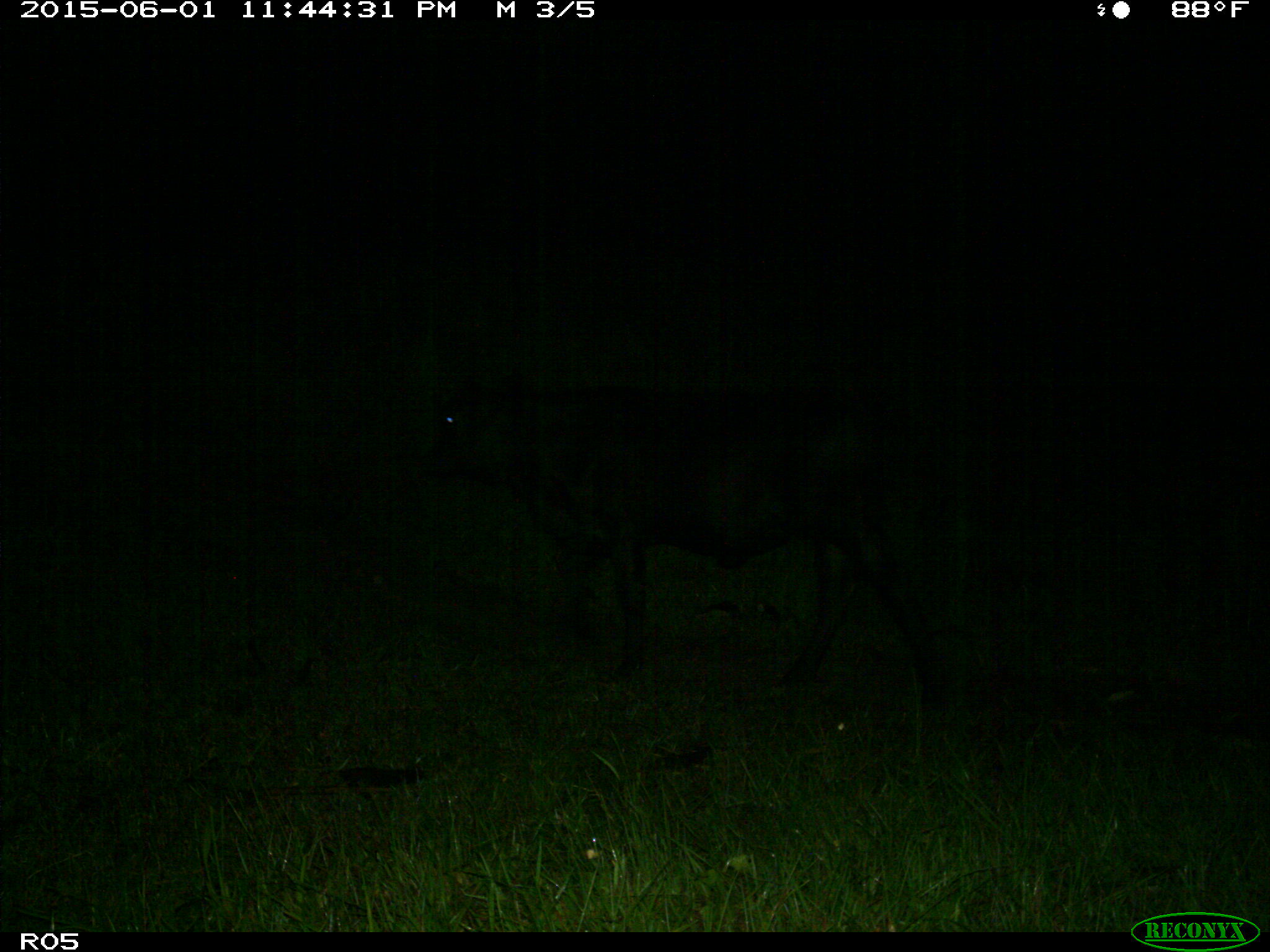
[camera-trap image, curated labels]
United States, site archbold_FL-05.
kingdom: Animalia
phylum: Chordata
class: Mammalia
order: Artiodactyla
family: Bovidae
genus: Bos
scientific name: Bos taurus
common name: domestic cow